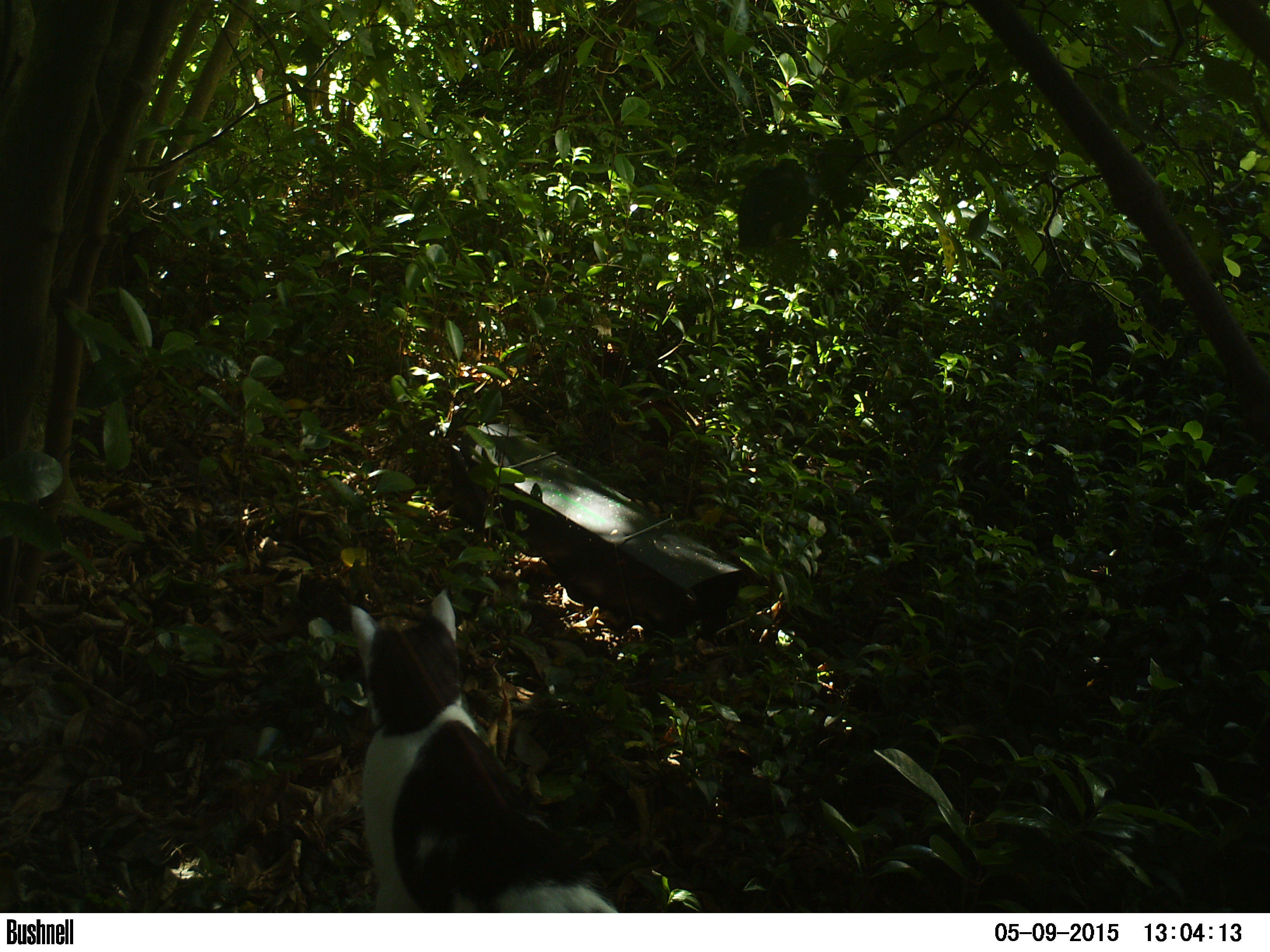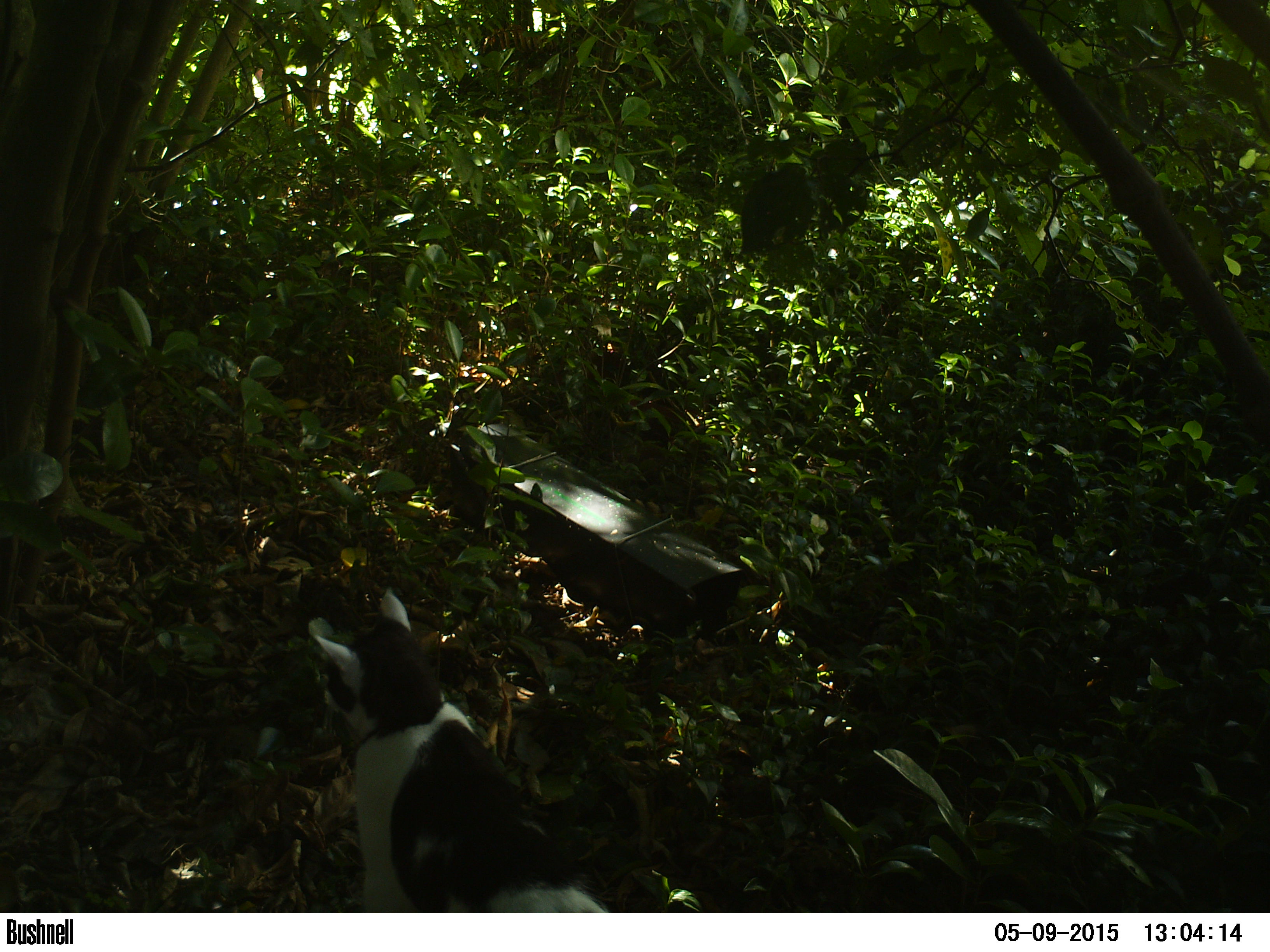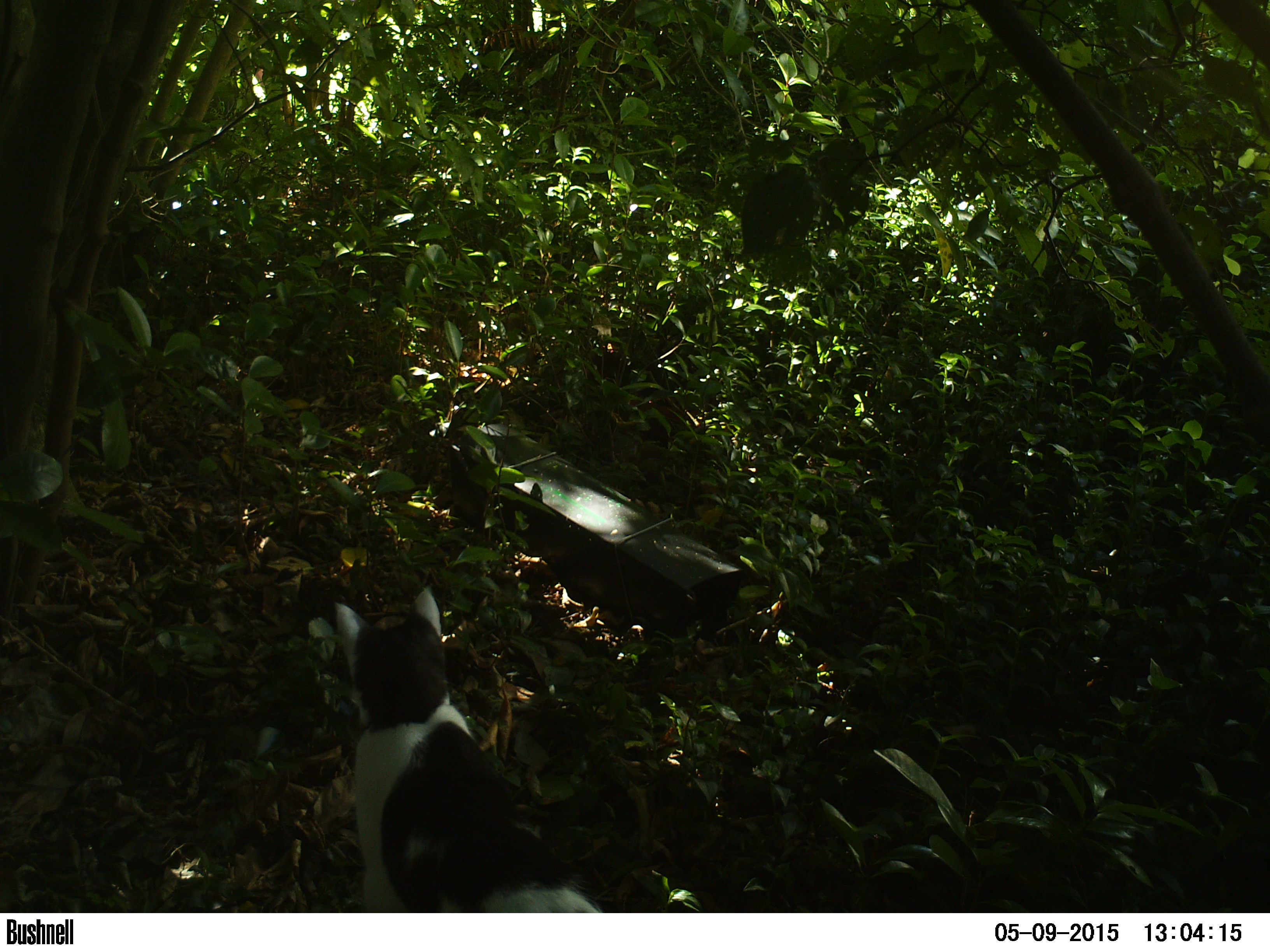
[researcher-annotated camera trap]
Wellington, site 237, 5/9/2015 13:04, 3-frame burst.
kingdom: Animalia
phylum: Chordata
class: Mammalia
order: Carnivora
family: Felidae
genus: Felis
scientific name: Felis catus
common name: cat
Cat (Felis catus).